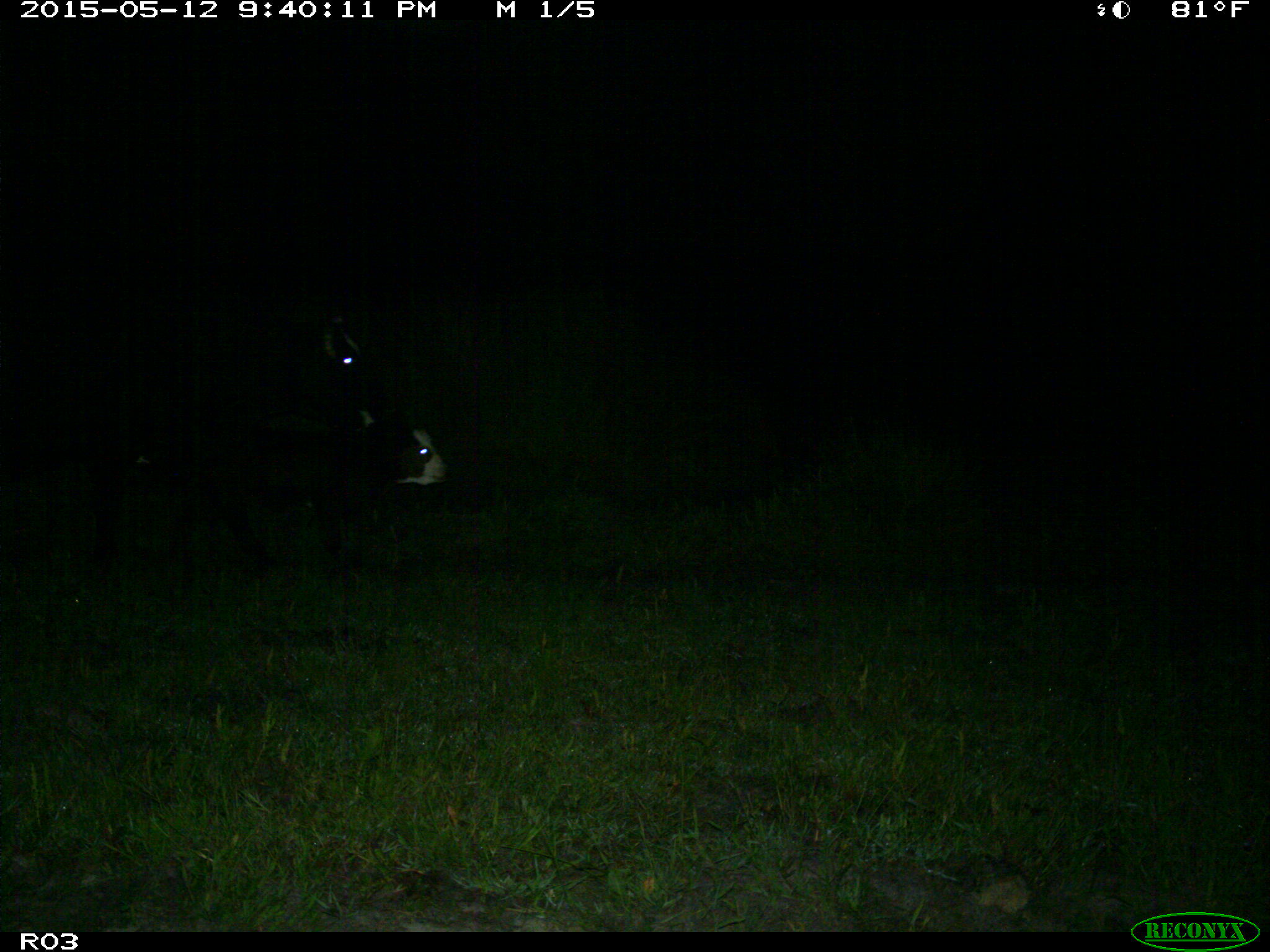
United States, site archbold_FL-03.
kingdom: Animalia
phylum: Chordata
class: Mammalia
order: Artiodactyla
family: Bovidae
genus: Bos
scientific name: Bos taurus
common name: domestic cow